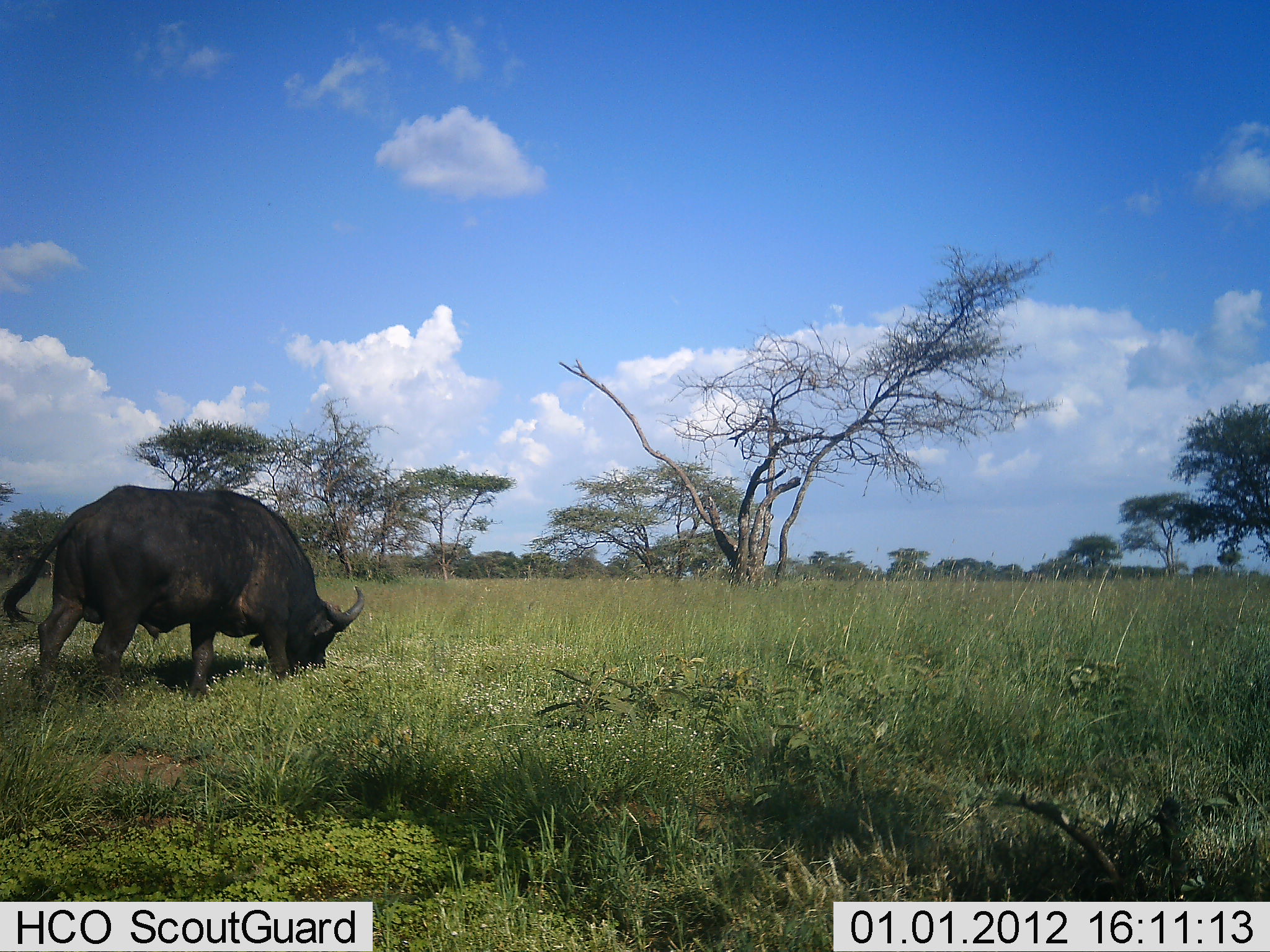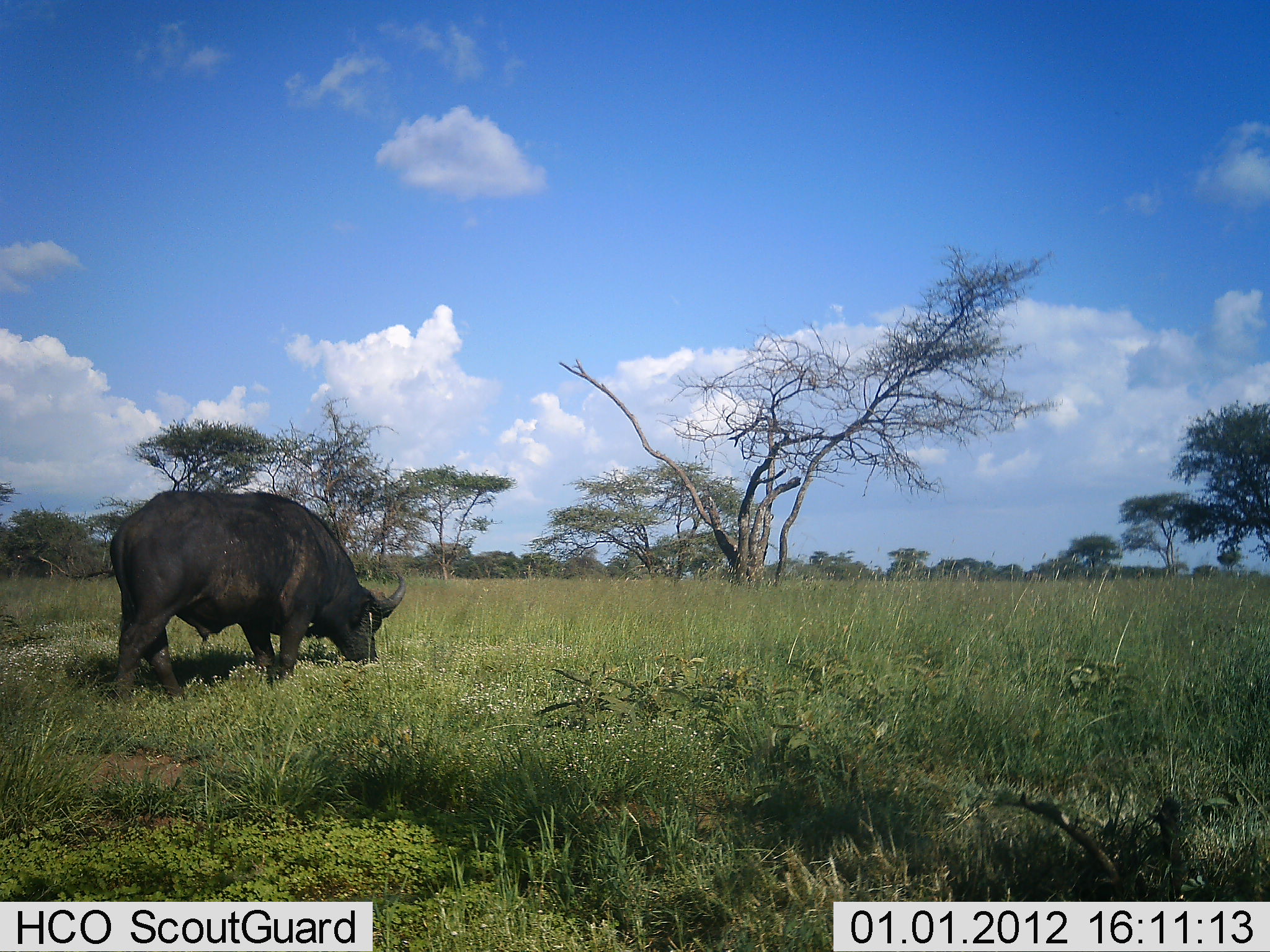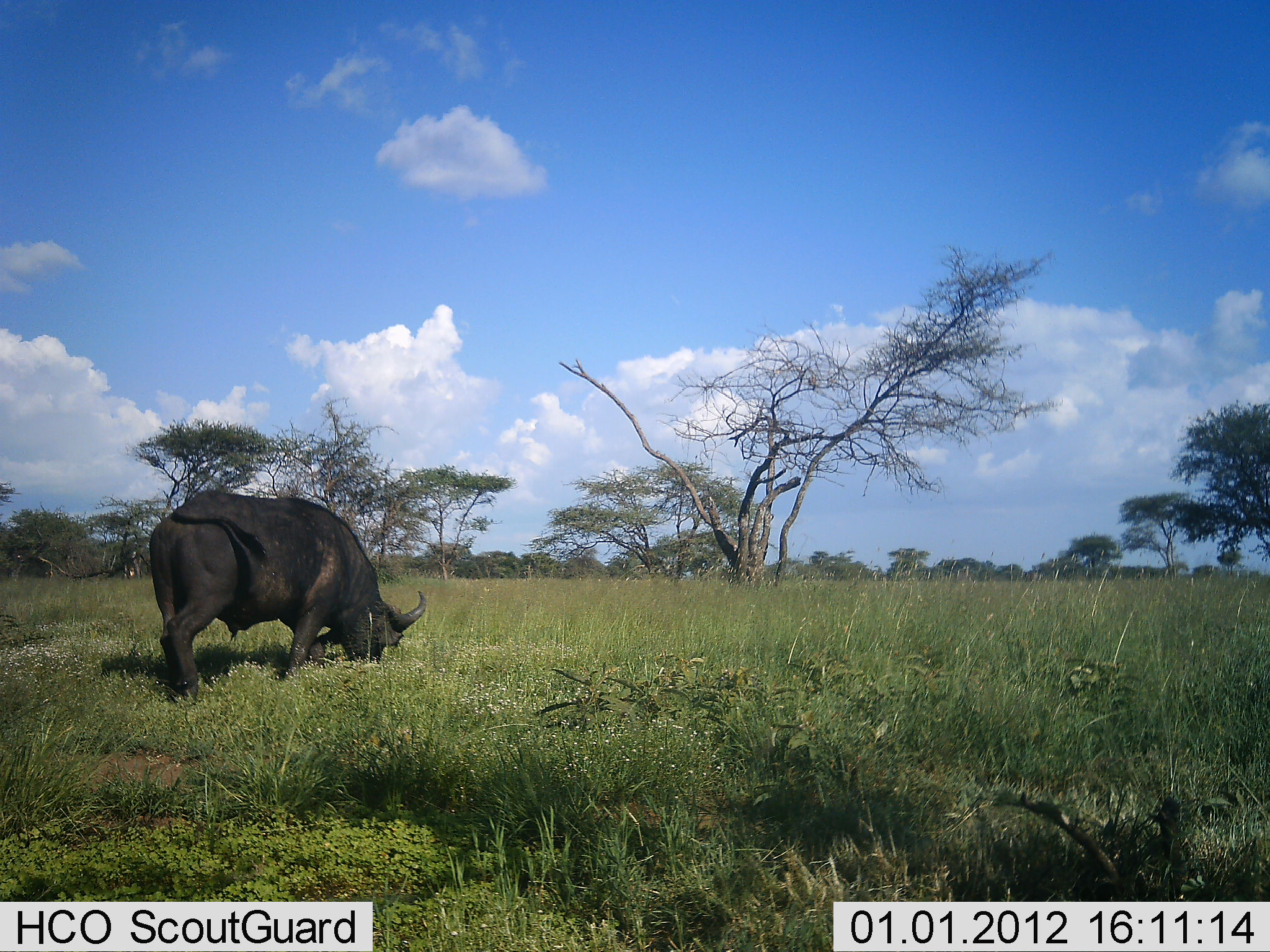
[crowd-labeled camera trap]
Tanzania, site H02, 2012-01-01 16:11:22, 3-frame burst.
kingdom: Animalia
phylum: Chordata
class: Mammalia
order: Artiodactyla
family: Bovidae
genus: Syncerus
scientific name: Syncerus caffer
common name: cape buffalo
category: buffalo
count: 1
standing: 14%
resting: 0%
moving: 36%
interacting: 0%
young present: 0%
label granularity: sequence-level